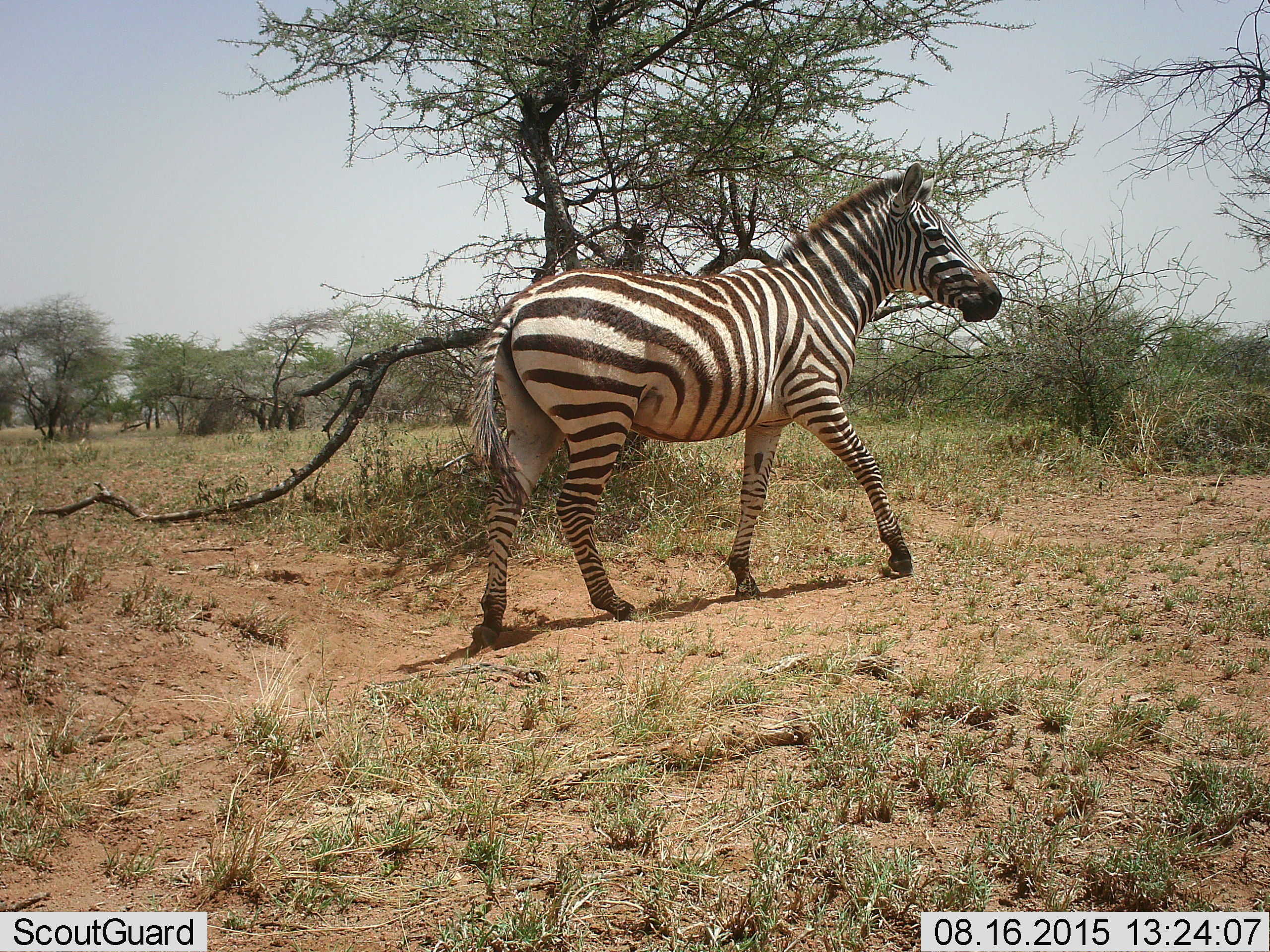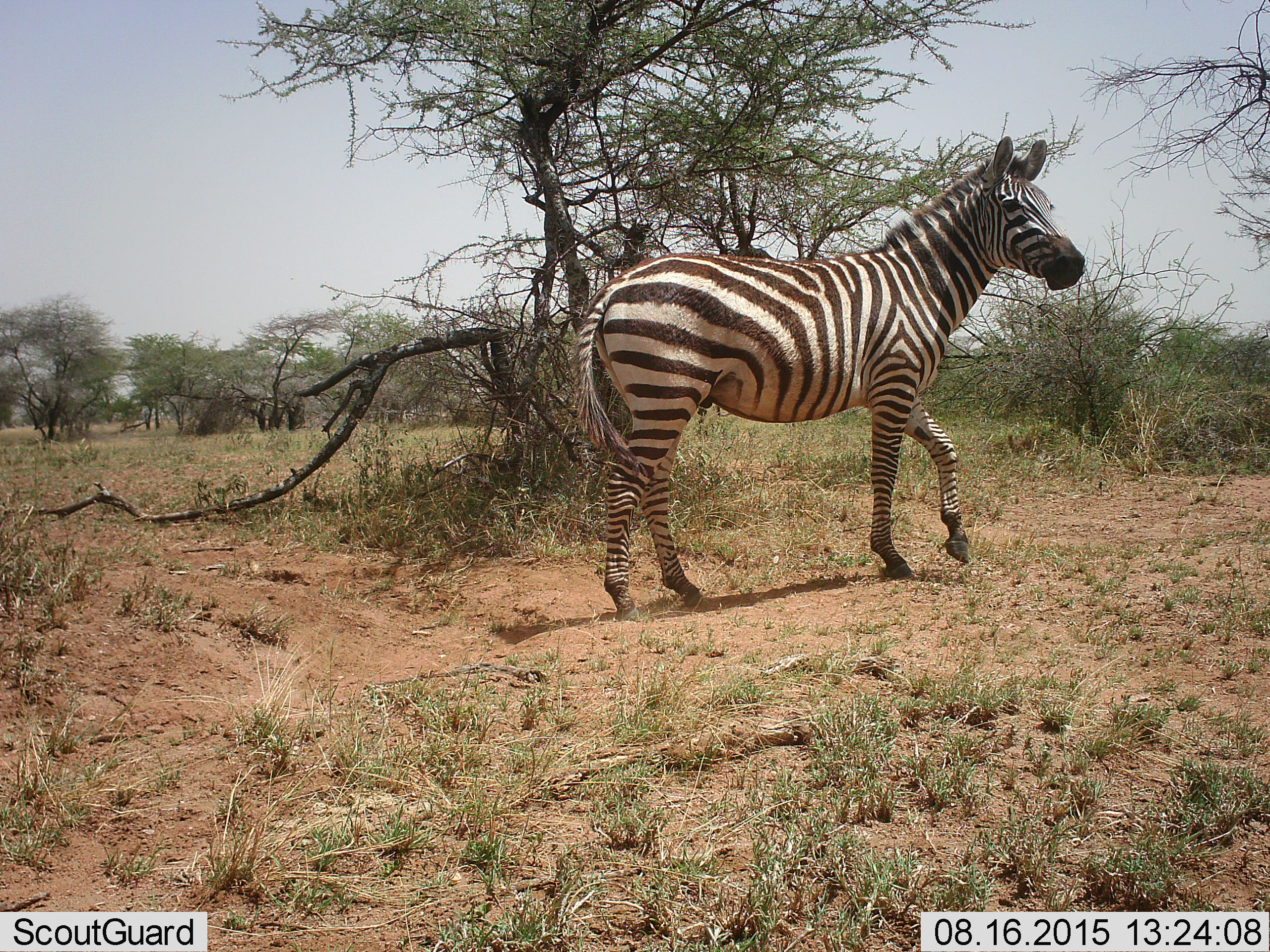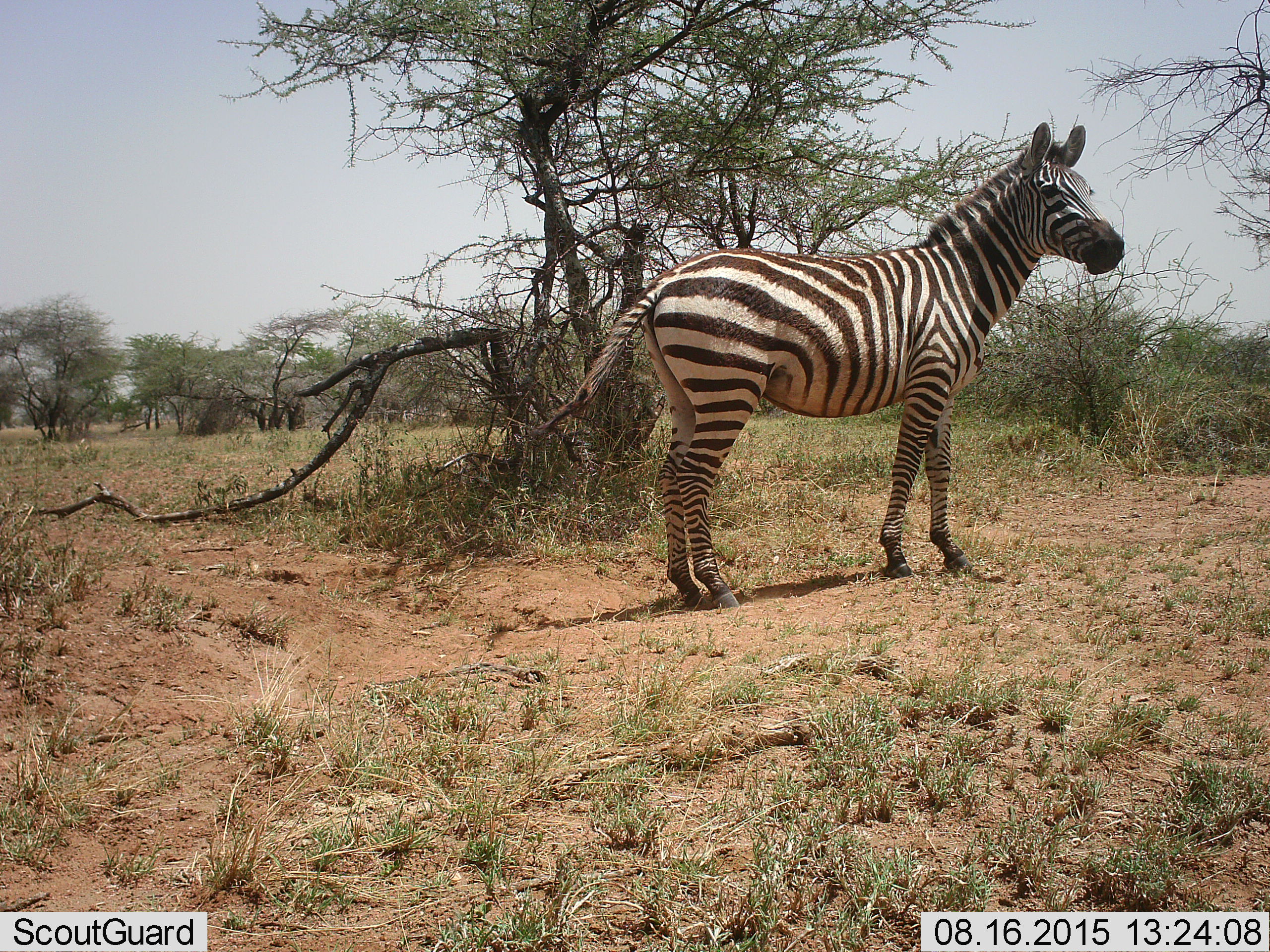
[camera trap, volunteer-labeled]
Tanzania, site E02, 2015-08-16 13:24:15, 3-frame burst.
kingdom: Animalia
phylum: Chordata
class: Mammalia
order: Perissodactyla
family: Equidae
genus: Equus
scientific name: Equus quagga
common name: plains zebra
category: zebra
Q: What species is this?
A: Zebra (plains zebra) (Equus quagga).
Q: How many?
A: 1.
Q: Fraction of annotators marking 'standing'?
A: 33%.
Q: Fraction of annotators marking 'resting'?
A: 0%.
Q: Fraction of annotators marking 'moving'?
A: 83%.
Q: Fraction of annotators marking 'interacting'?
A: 0%.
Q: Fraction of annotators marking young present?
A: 0%.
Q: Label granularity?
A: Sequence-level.